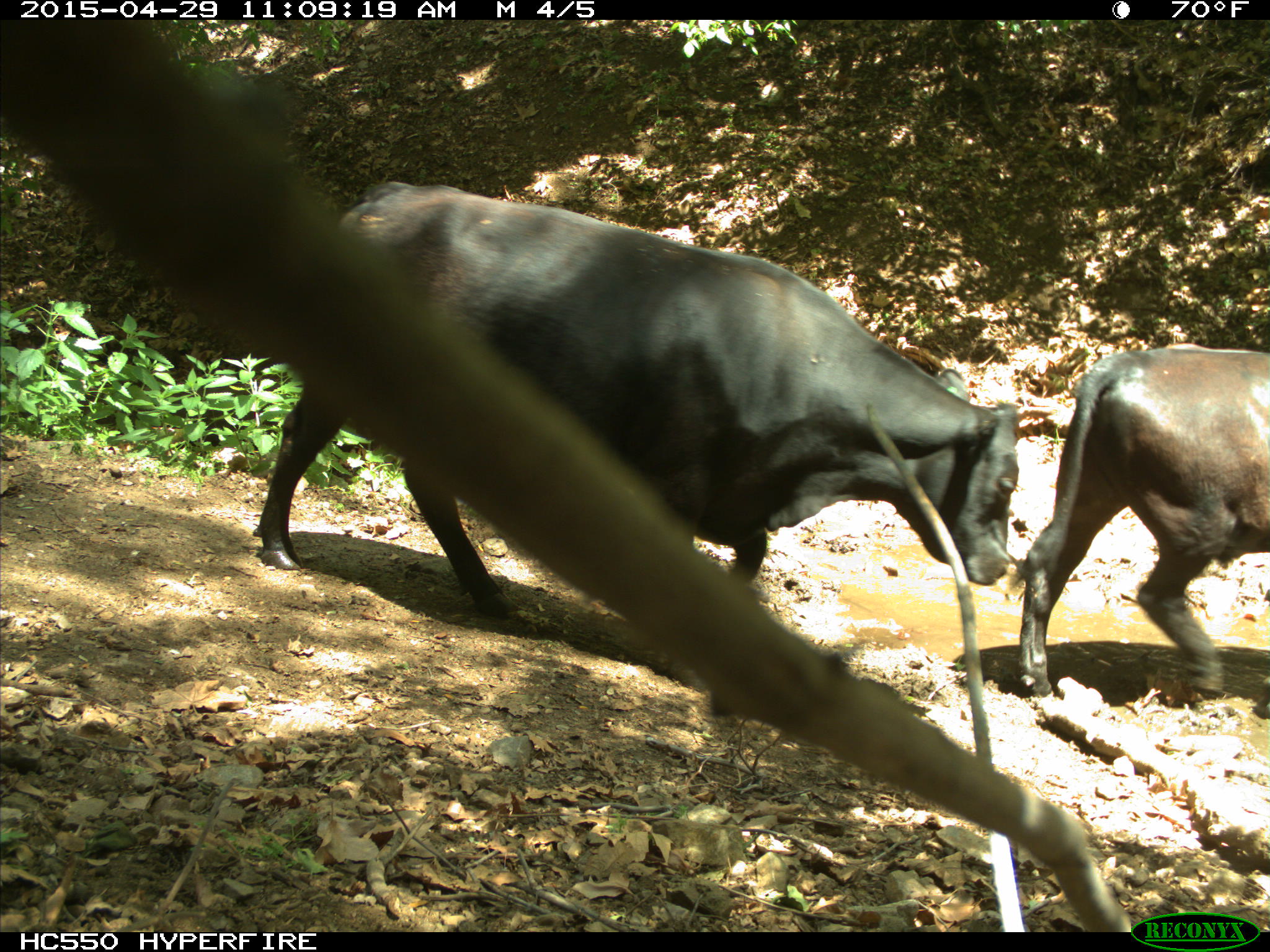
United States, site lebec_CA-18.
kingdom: Animalia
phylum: Chordata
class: Mammalia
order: Artiodactyla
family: Bovidae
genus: Bos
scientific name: Bos taurus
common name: domestic cow